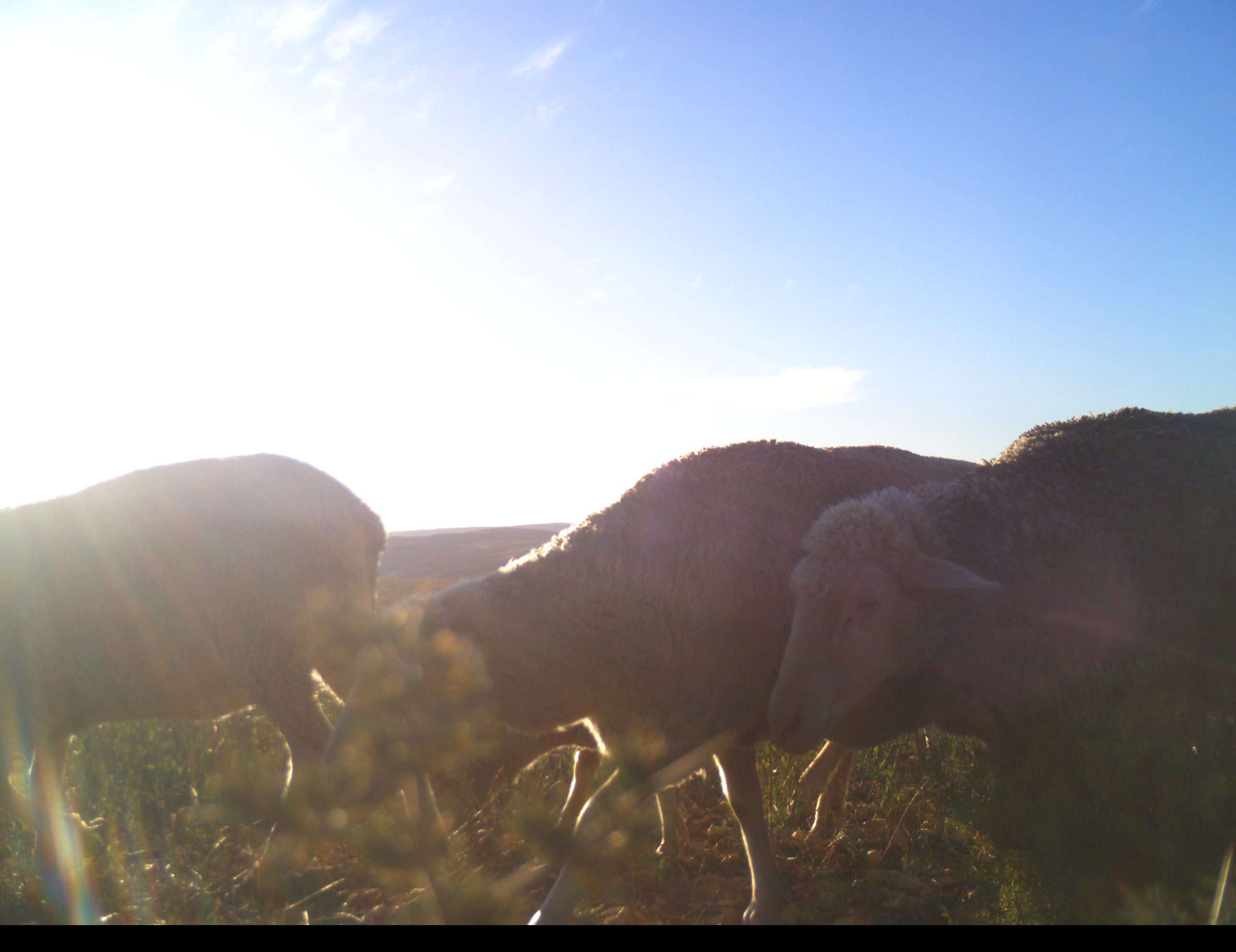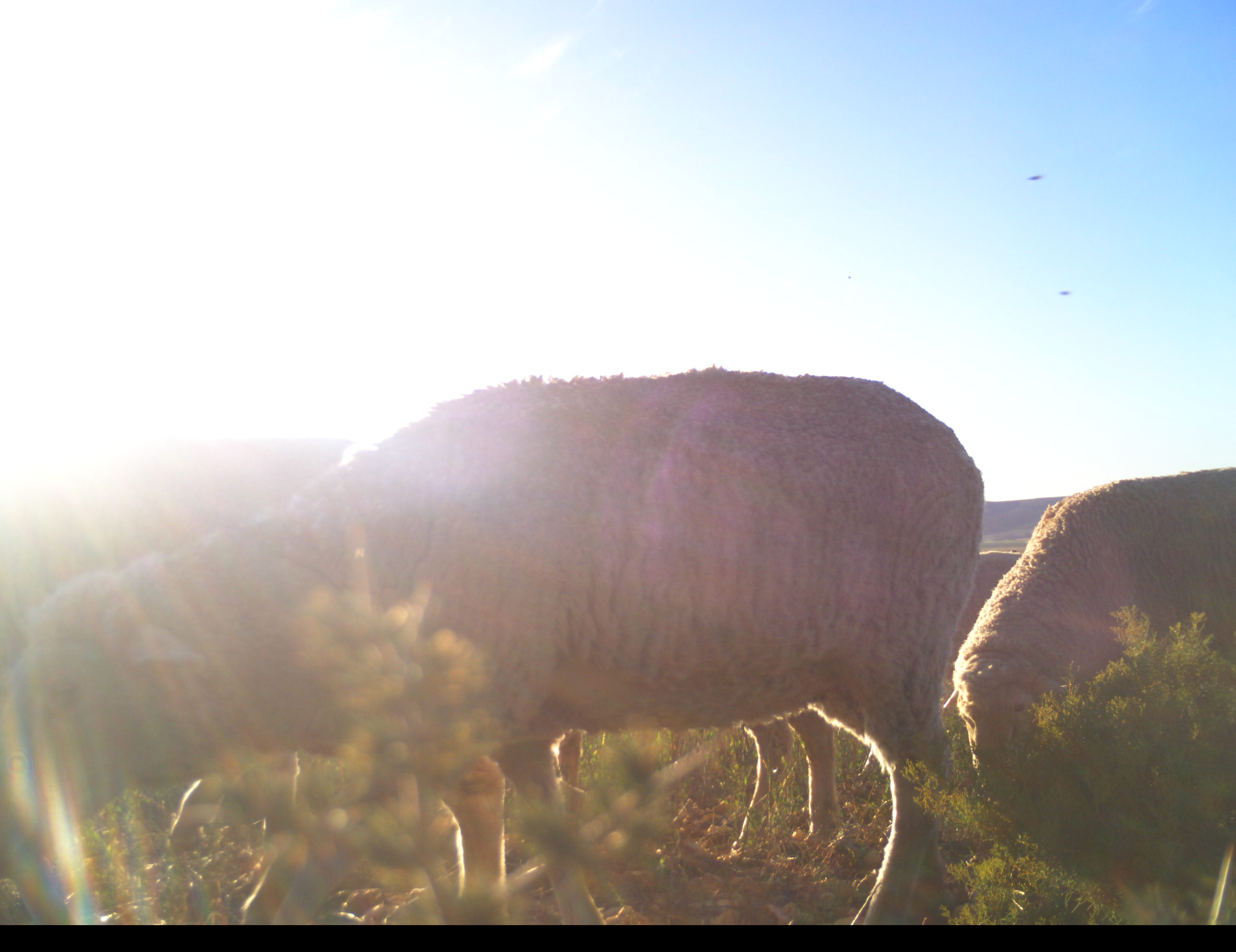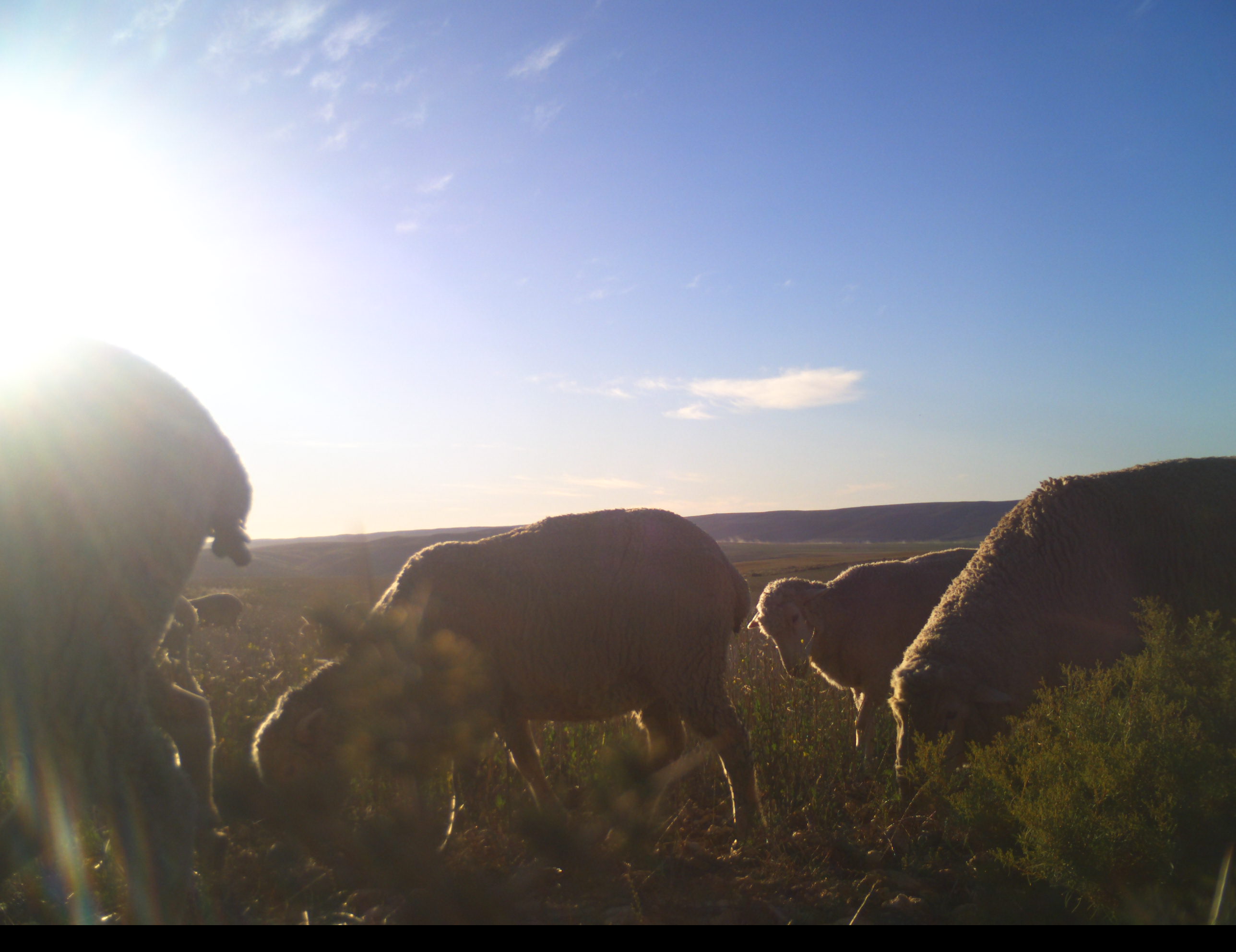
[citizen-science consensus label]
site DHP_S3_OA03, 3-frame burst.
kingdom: Animalia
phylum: Chordata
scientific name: Vertebrata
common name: domestic animal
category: domesticanimal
Domesticanimal (domestic animal) (Vertebrata), count 7. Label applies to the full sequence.